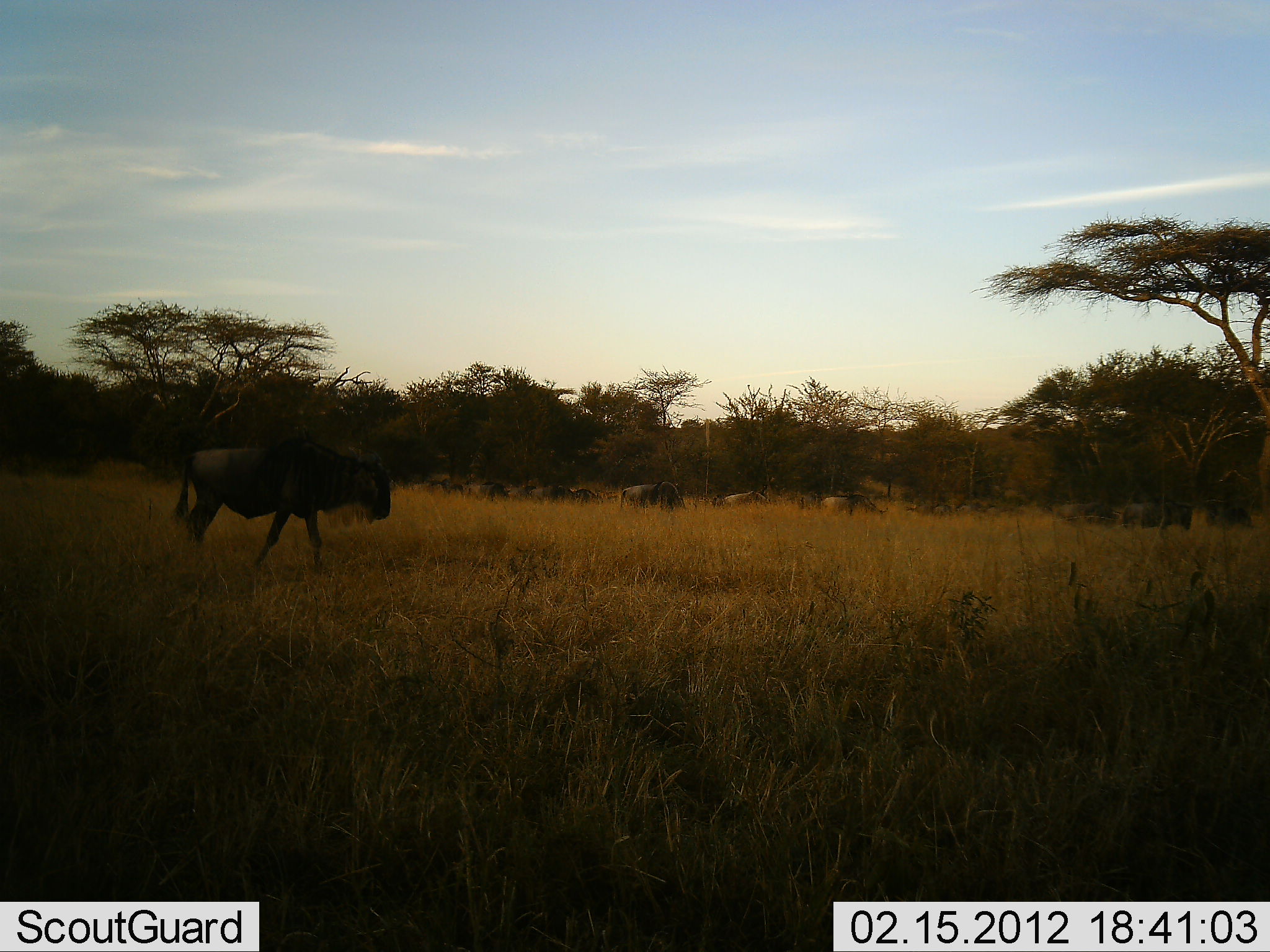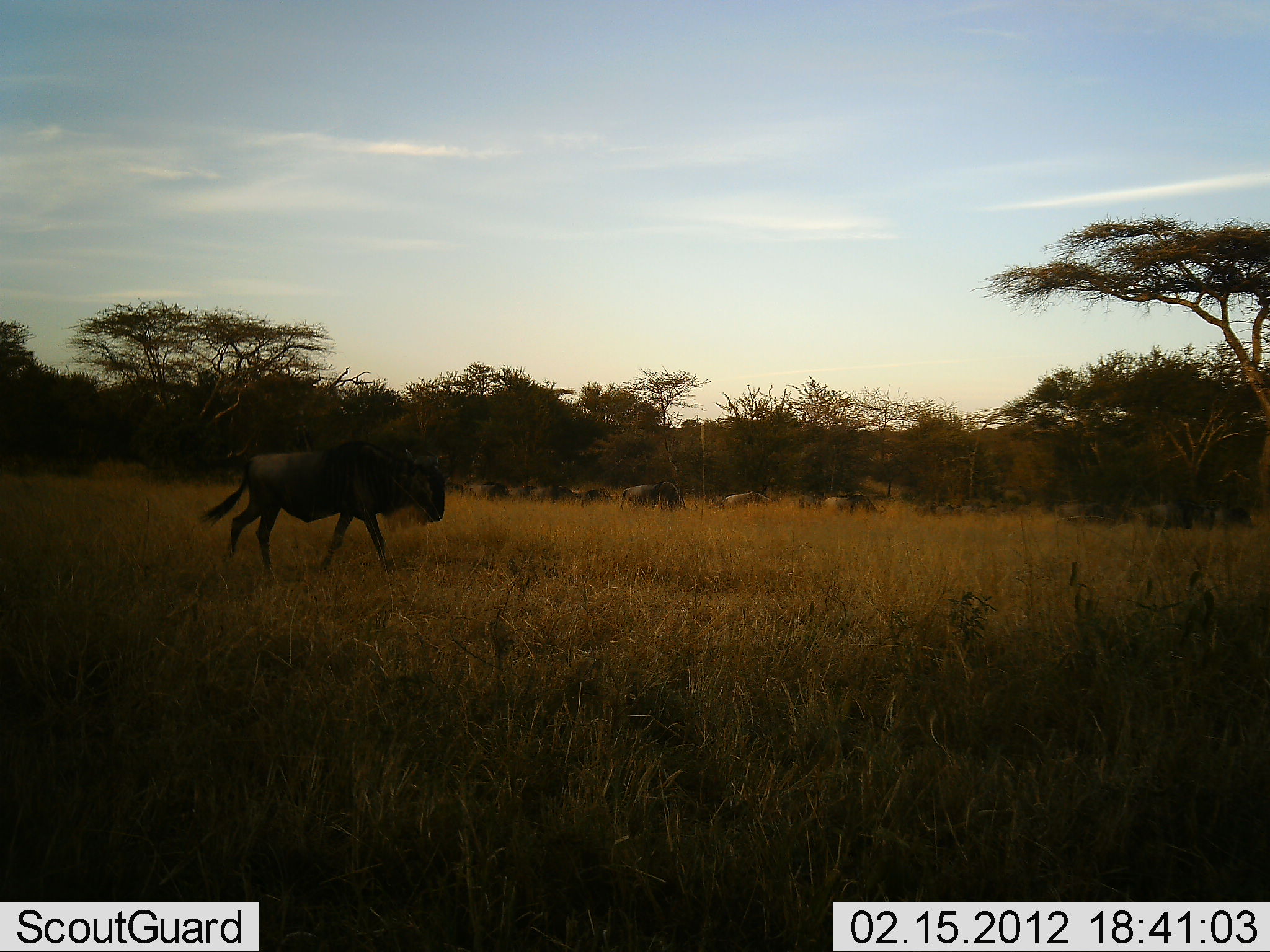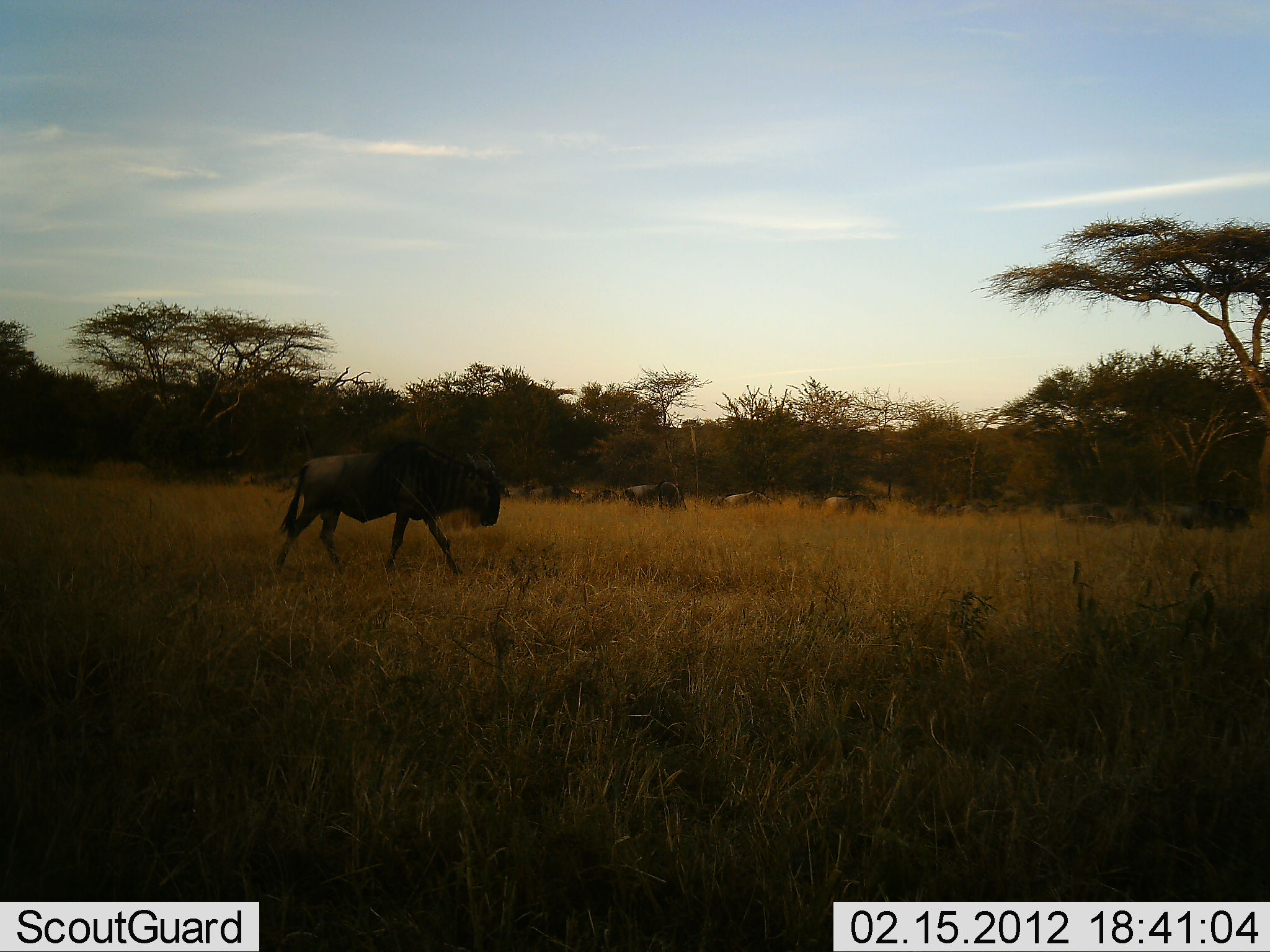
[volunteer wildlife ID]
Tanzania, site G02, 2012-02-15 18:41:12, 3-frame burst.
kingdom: Animalia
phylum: Chordata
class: Mammalia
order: Artiodactyla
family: Bovidae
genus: Connochaetes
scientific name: Connochaetes taurinus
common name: blue wildebeest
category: wildebeest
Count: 11-50.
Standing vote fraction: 41%.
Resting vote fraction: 18%.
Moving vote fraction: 88%.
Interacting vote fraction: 6%.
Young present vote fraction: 0%.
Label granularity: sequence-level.